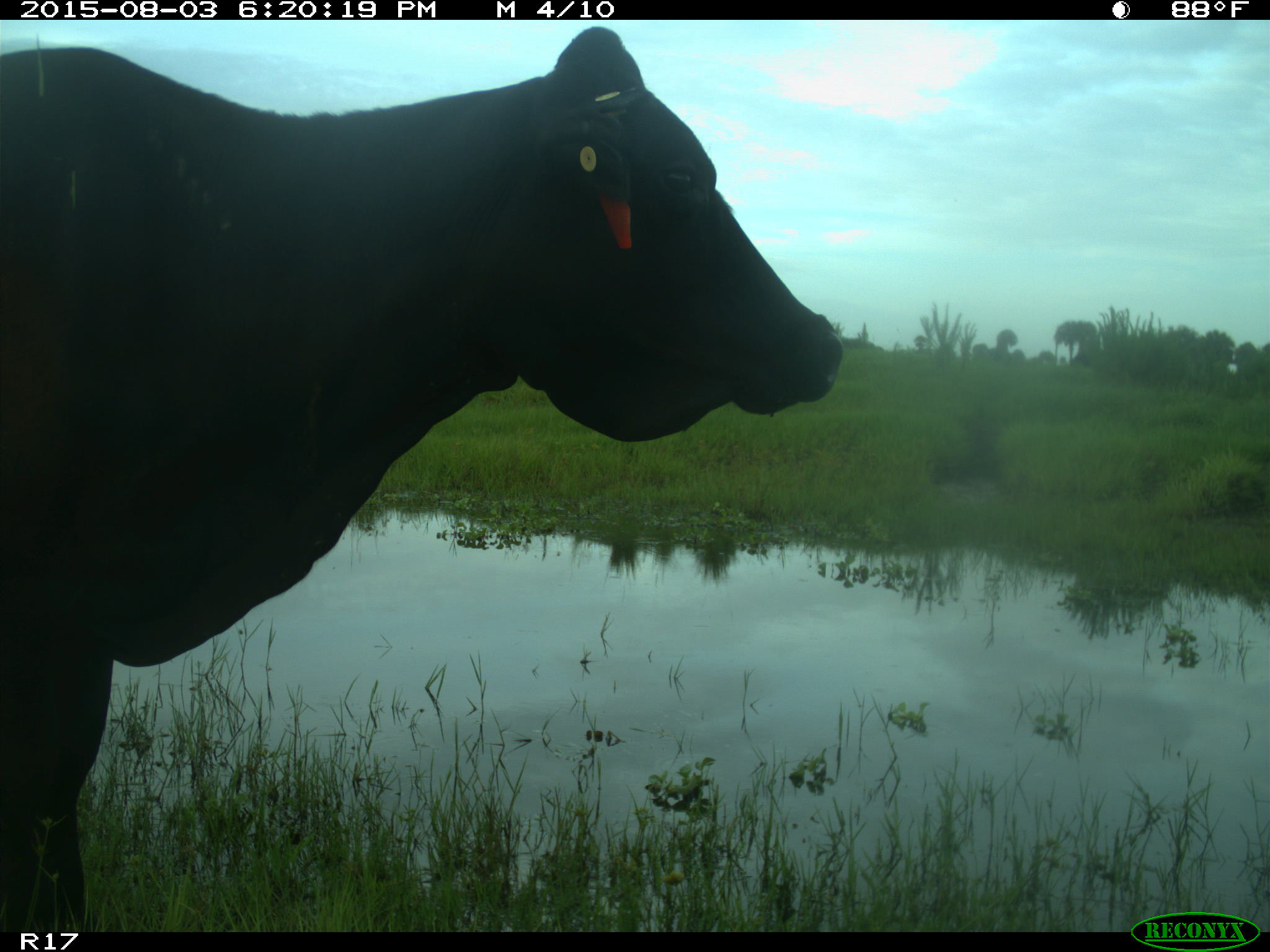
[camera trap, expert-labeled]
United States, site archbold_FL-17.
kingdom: Animalia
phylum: Chordata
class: Mammalia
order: Artiodactyla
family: Bovidae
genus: Bos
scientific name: Bos taurus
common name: domestic cow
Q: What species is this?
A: Bos taurus (domestic cow).